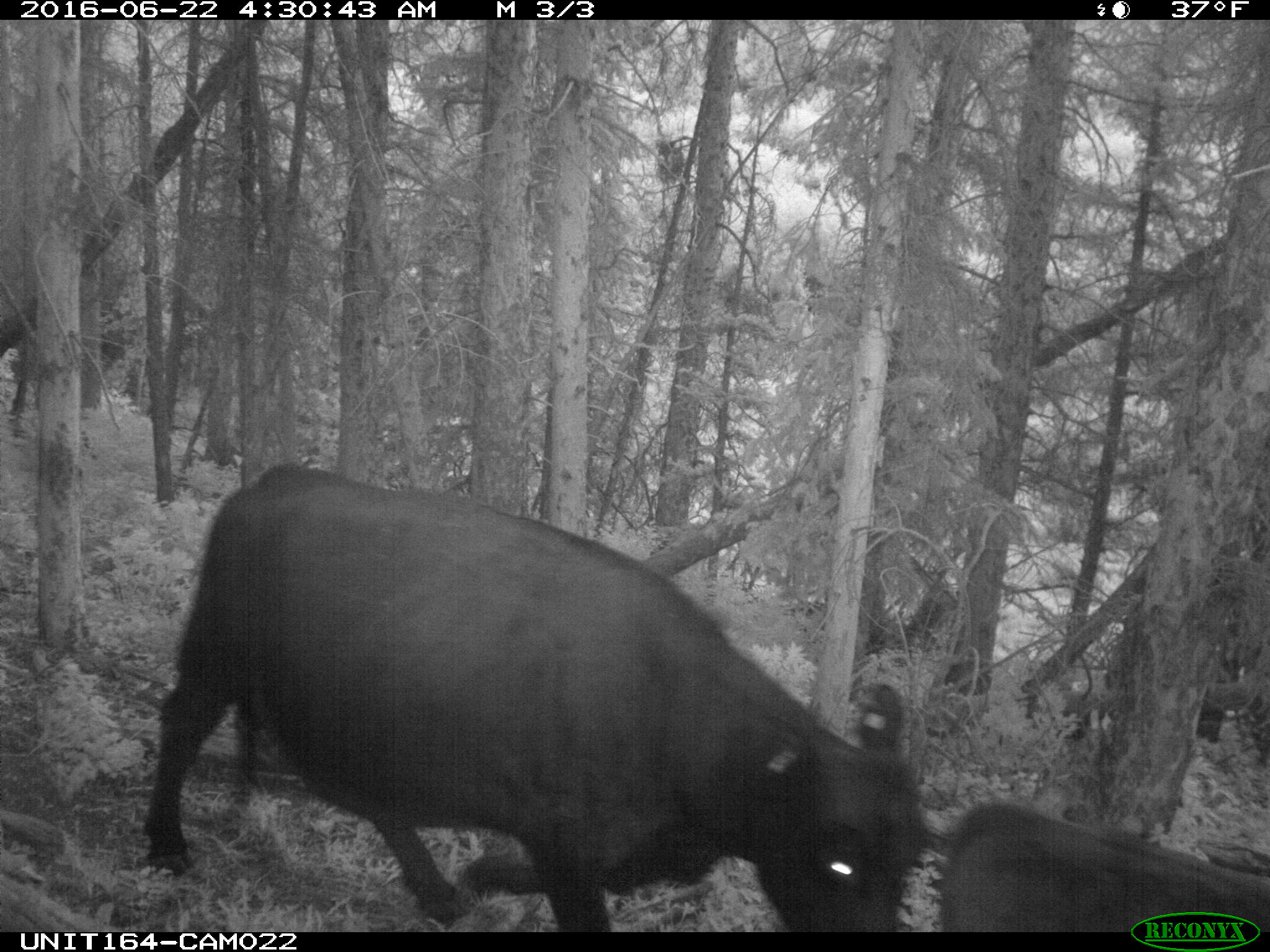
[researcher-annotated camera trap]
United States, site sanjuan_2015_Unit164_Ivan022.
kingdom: Animalia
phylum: Chordata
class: Mammalia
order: Artiodactyla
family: Bovidae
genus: Bos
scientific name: Bos taurus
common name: domestic cow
Bos taurus (domestic cow).